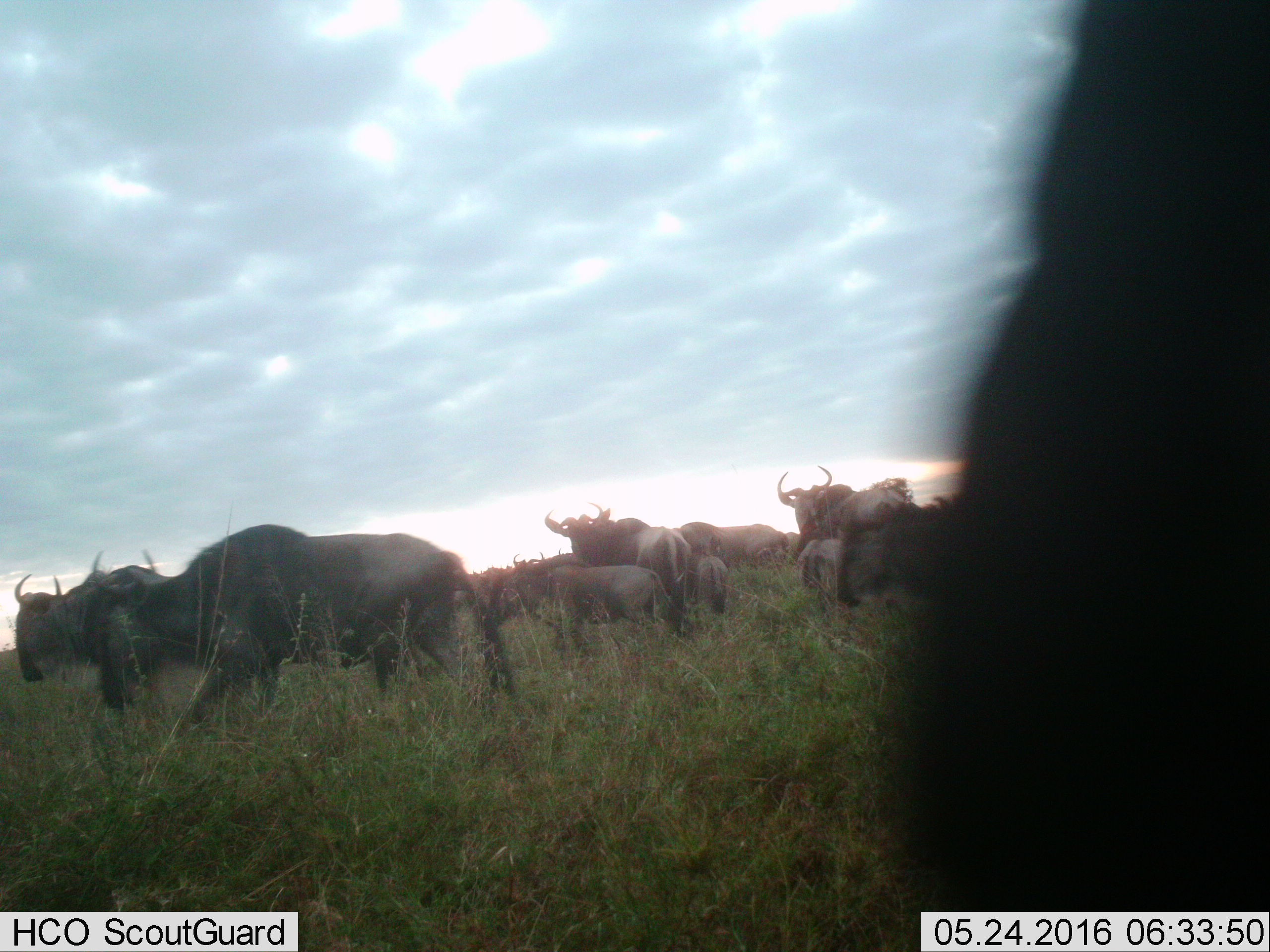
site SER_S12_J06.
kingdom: Animalia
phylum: Chordata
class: Mammalia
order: Artiodactyla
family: Bovidae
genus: Connochaetes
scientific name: Connochaetes taurinus taurinus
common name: blue wildebeest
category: wildebeestblue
Wildebeestblue (blue wildebeest) (Connochaetes taurinus taurinus), count 11-50. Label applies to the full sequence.